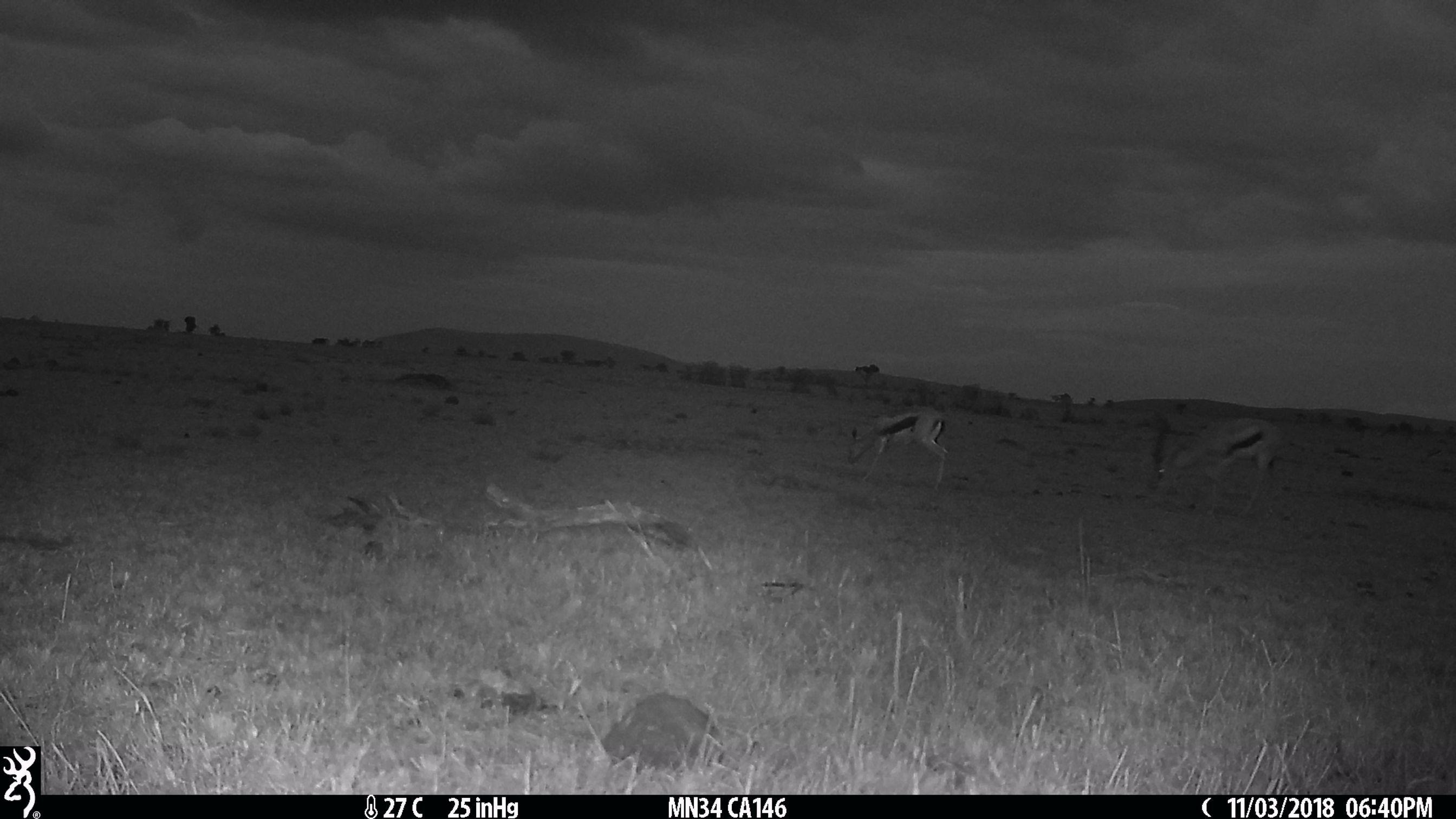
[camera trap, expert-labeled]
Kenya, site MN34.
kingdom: Animalia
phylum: Chordata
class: Mammalia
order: Artiodactyla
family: Bovidae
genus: Eudorcas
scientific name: Eudorcas thomsonii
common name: thomon's gazelle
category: gazelle thomsons